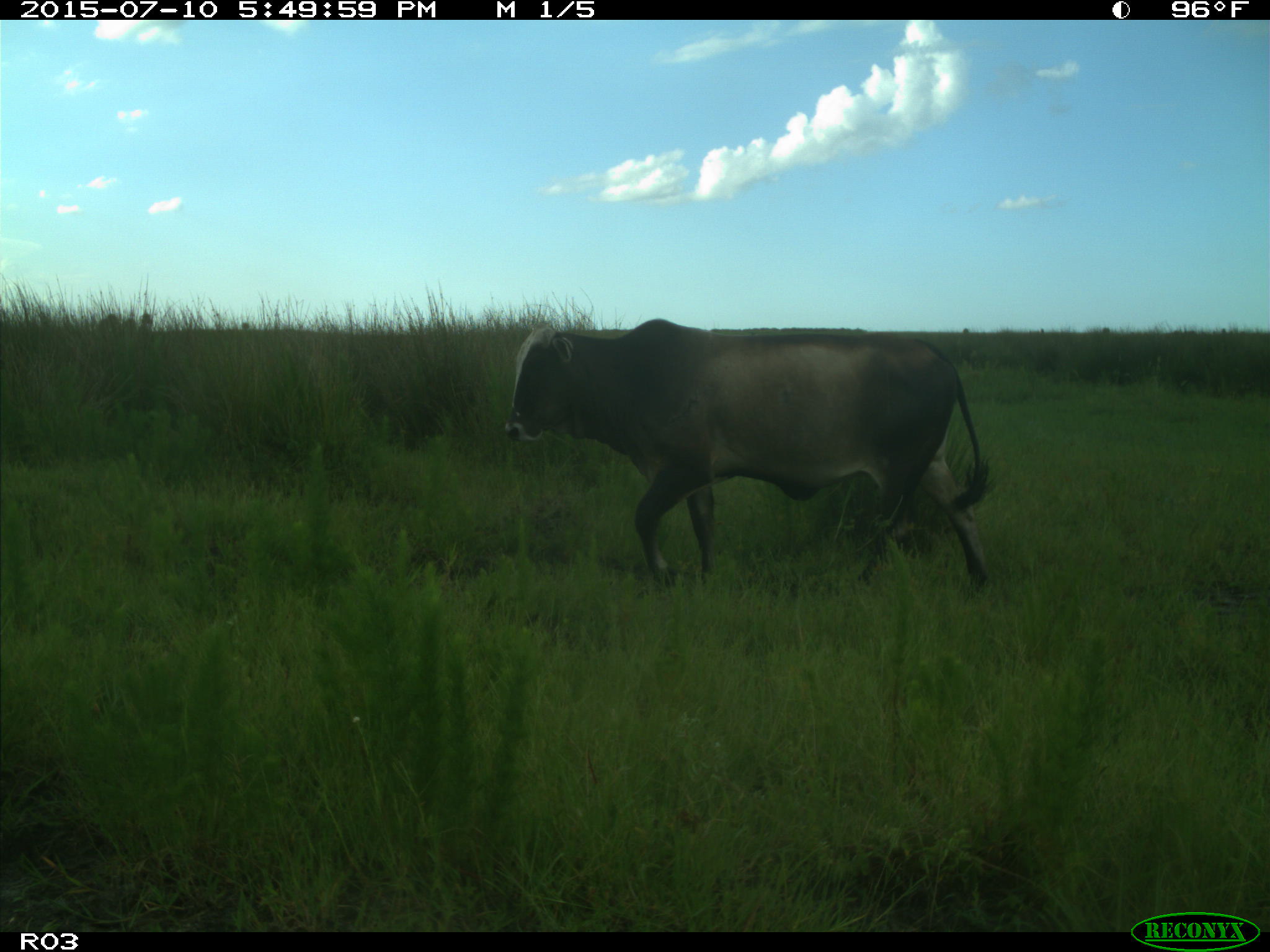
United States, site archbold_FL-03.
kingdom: Animalia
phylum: Chordata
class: Mammalia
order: Artiodactyla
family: Bovidae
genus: Bos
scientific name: Bos taurus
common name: domestic cow